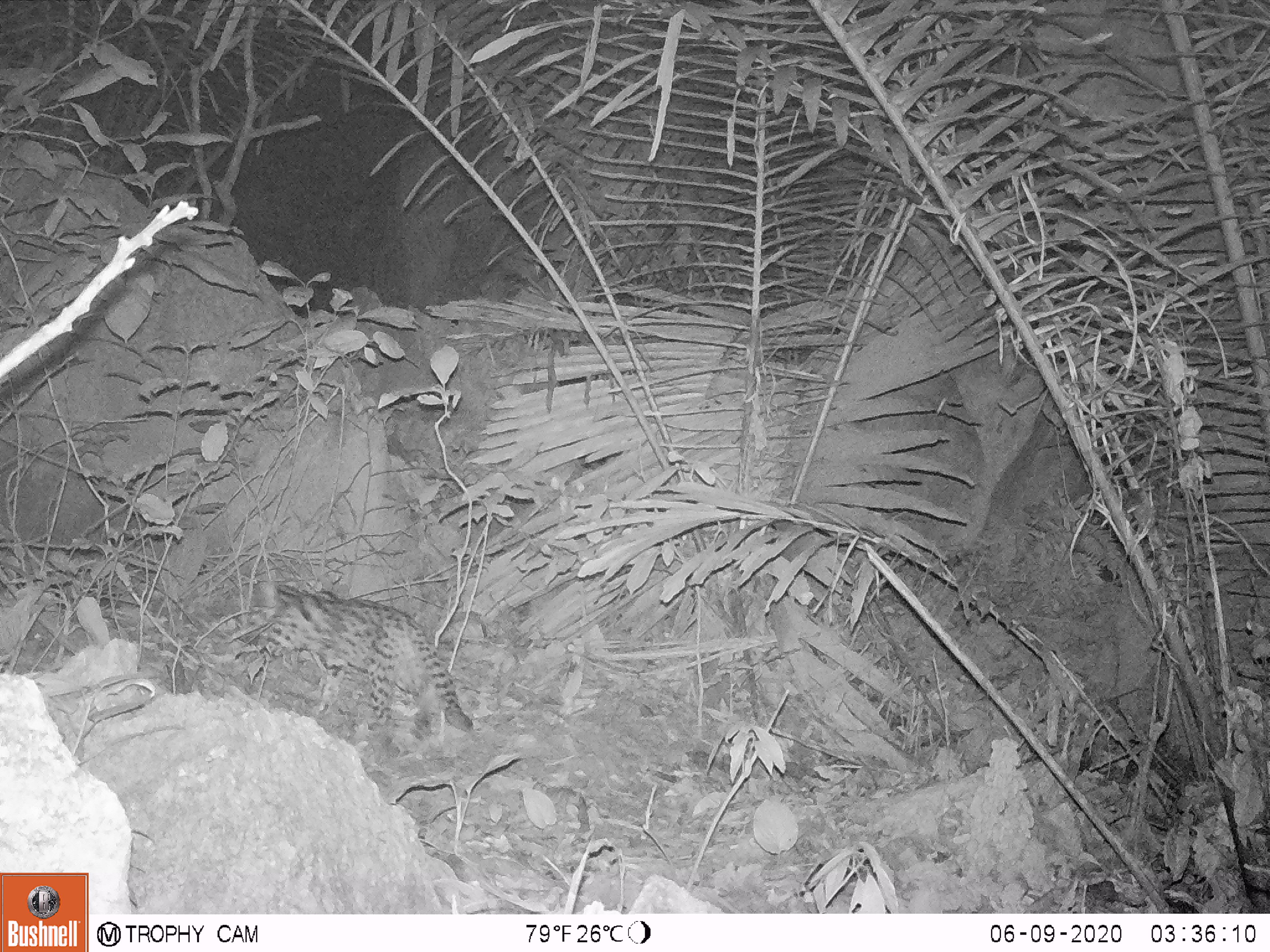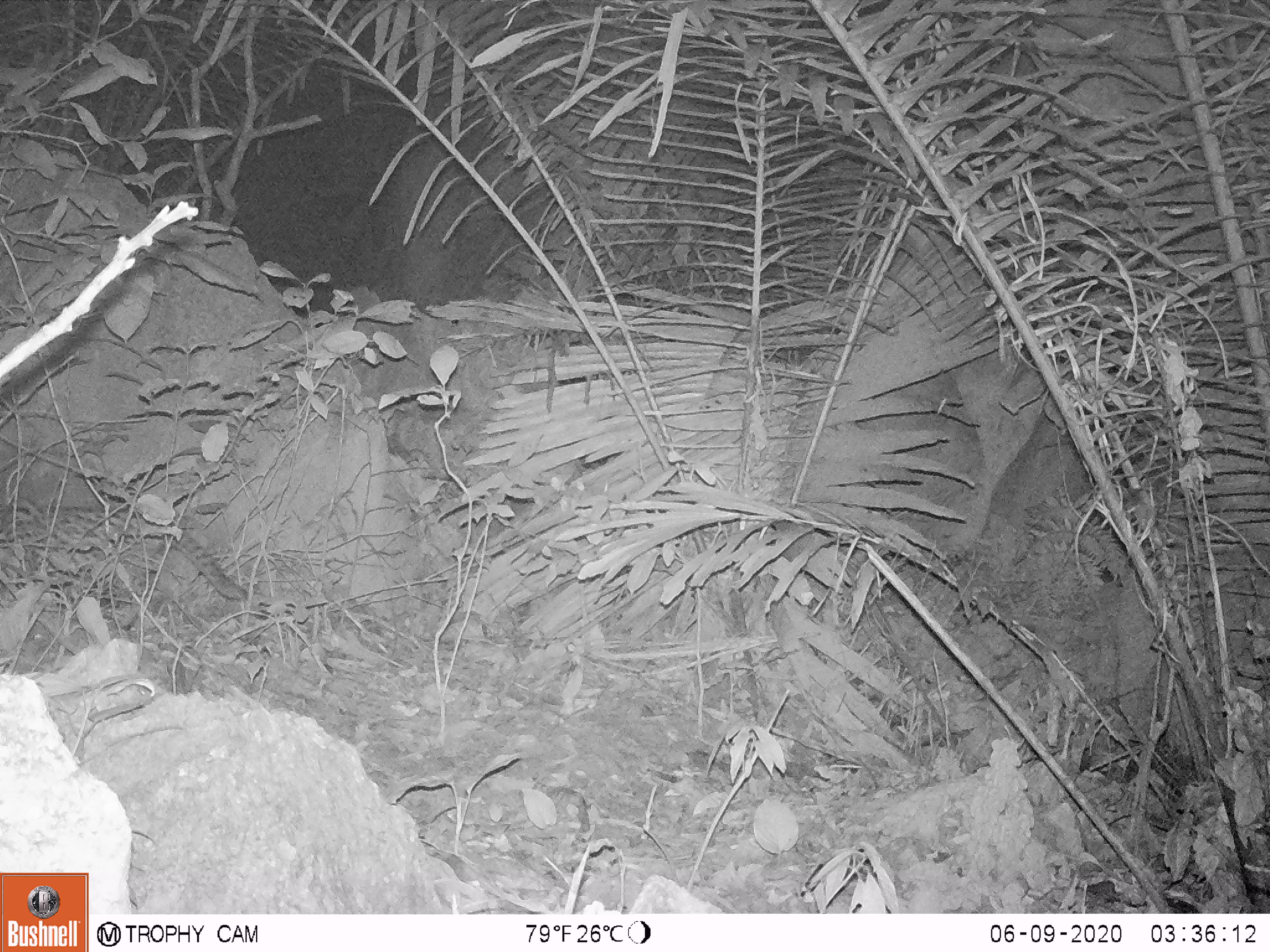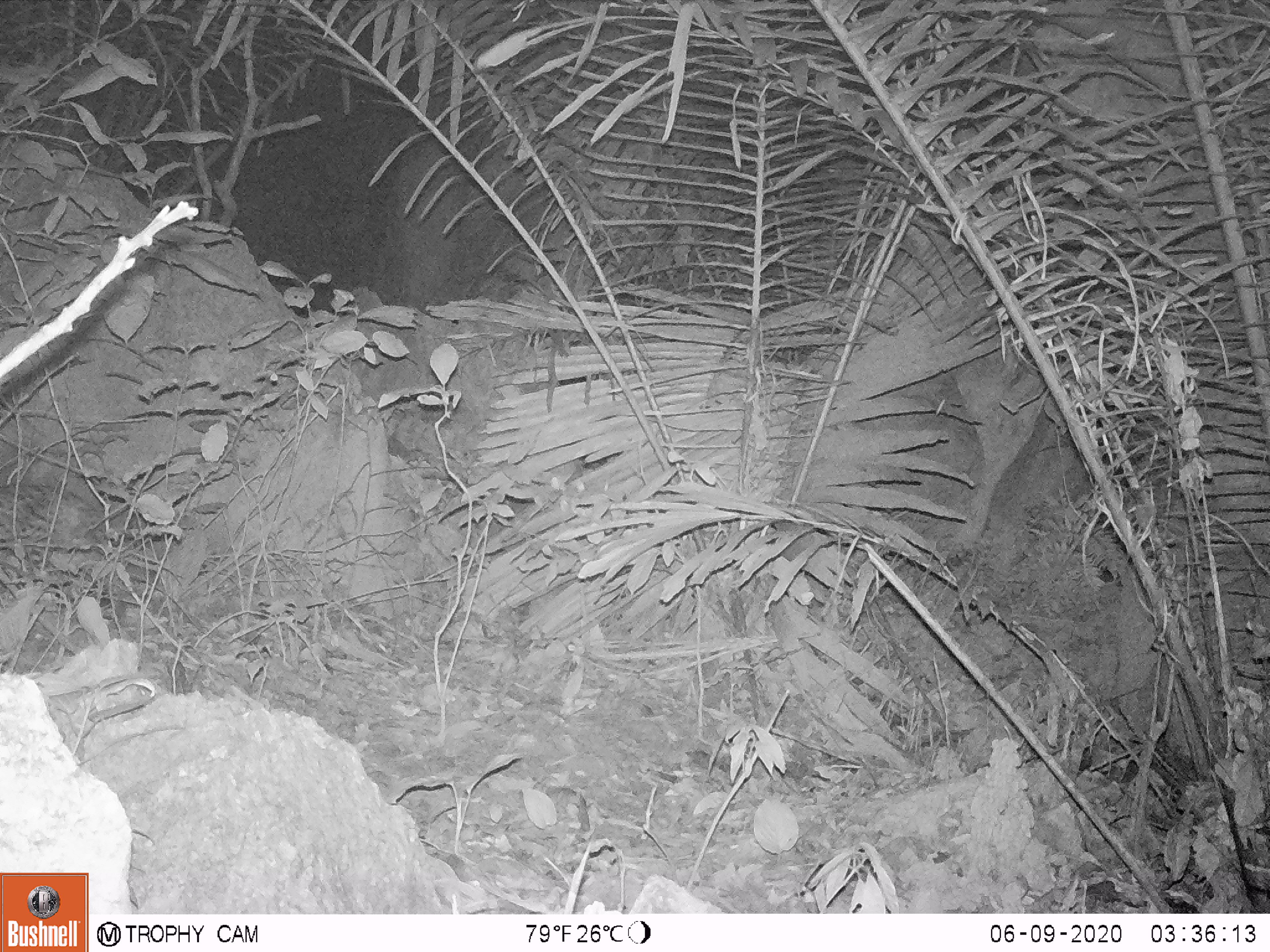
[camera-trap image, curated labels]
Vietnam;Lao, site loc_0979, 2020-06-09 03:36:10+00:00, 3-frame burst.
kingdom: Animalia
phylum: Chordata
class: Mammalia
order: Carnivora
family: Felidae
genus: Prionailurus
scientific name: Prionailurus bengalensis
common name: leopard cat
Leopard cat (Prionailurus bengalensis). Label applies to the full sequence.